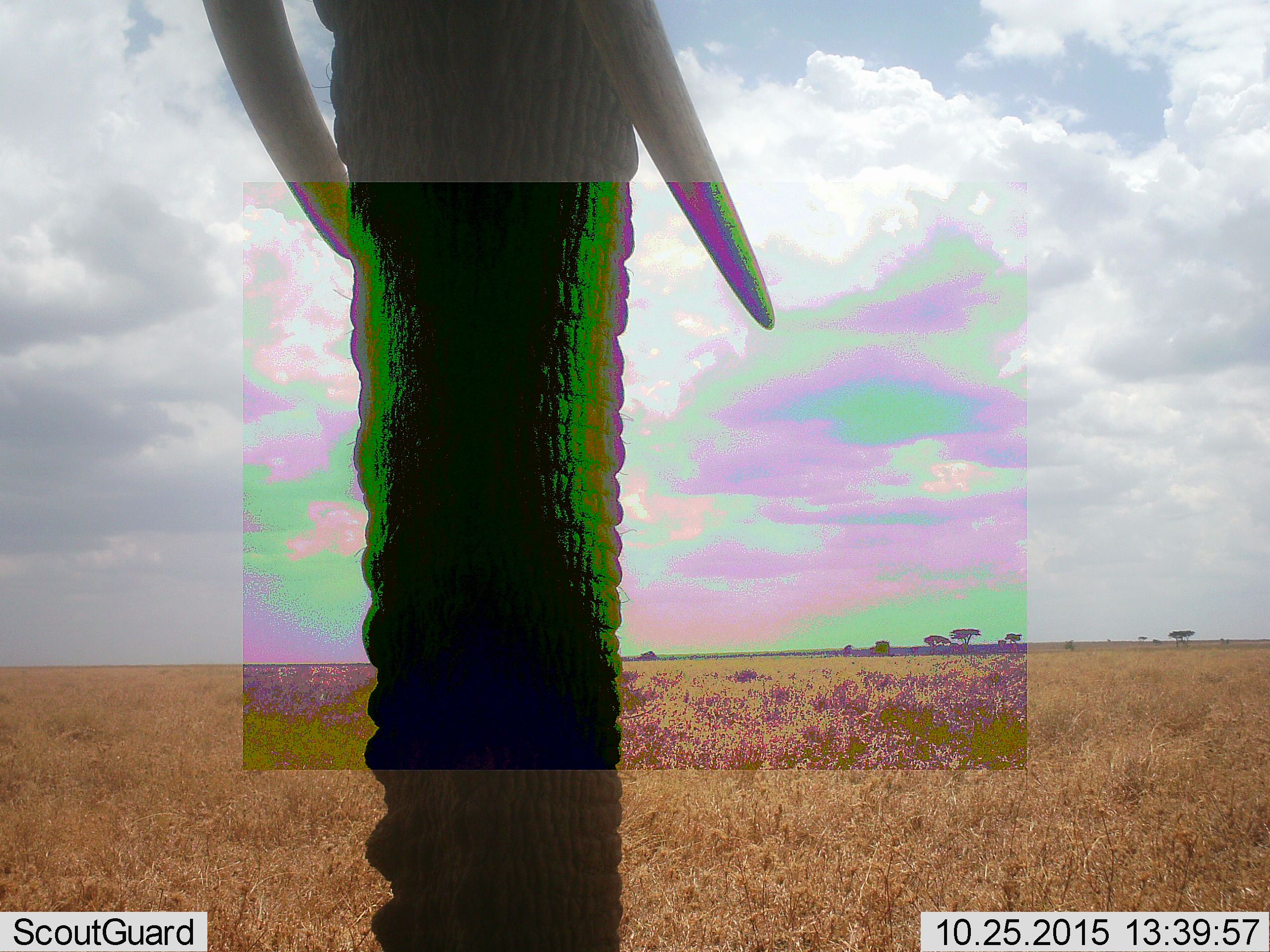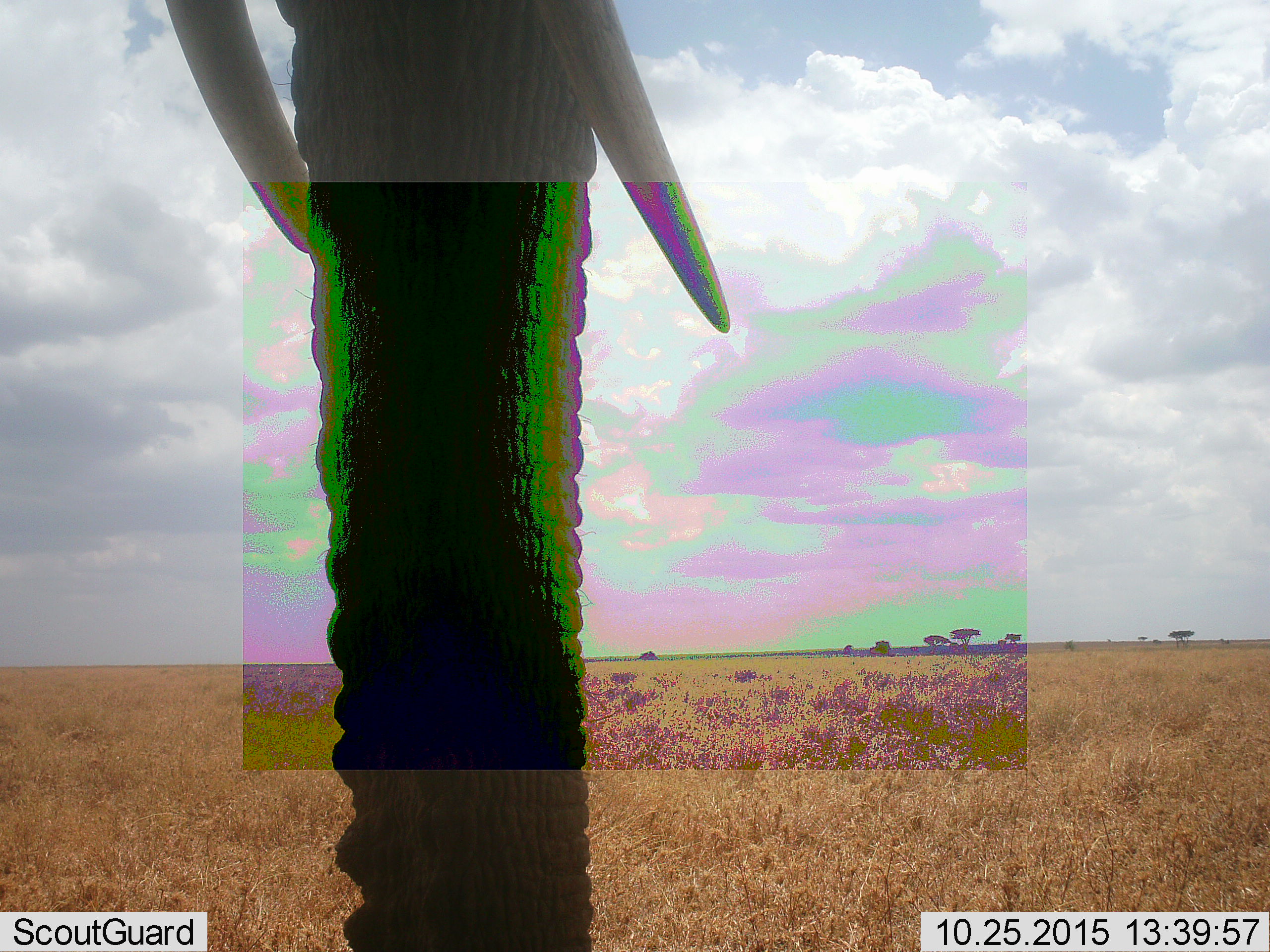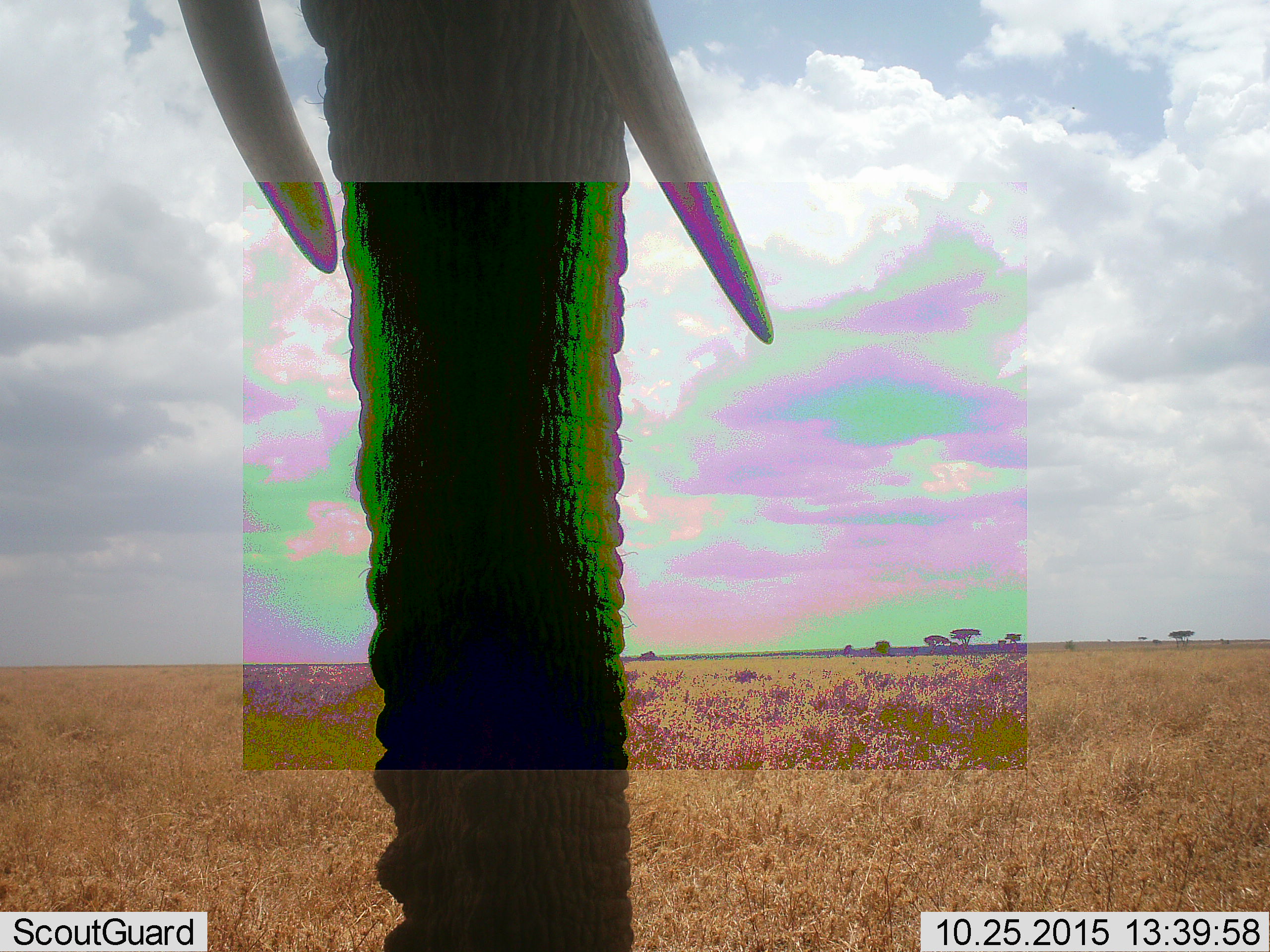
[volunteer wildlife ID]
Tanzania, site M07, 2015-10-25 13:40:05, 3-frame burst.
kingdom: Animalia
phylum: Chordata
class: Mammalia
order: Proboscidea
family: Elephantidae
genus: Loxodonta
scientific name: Loxodonta africana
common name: african bush elephant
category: elephant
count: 1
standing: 89%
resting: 0%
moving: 11%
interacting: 0%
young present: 0%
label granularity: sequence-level